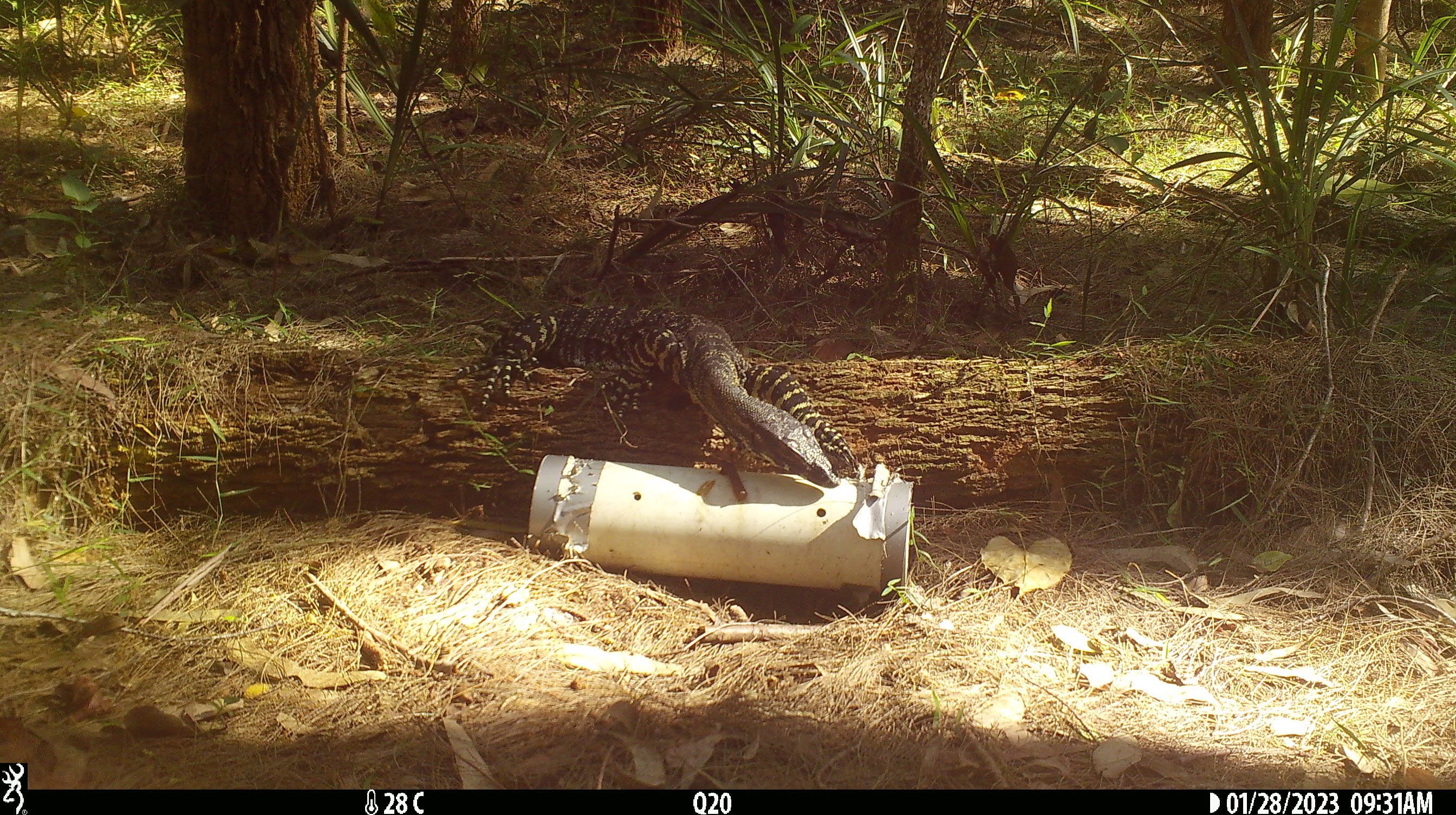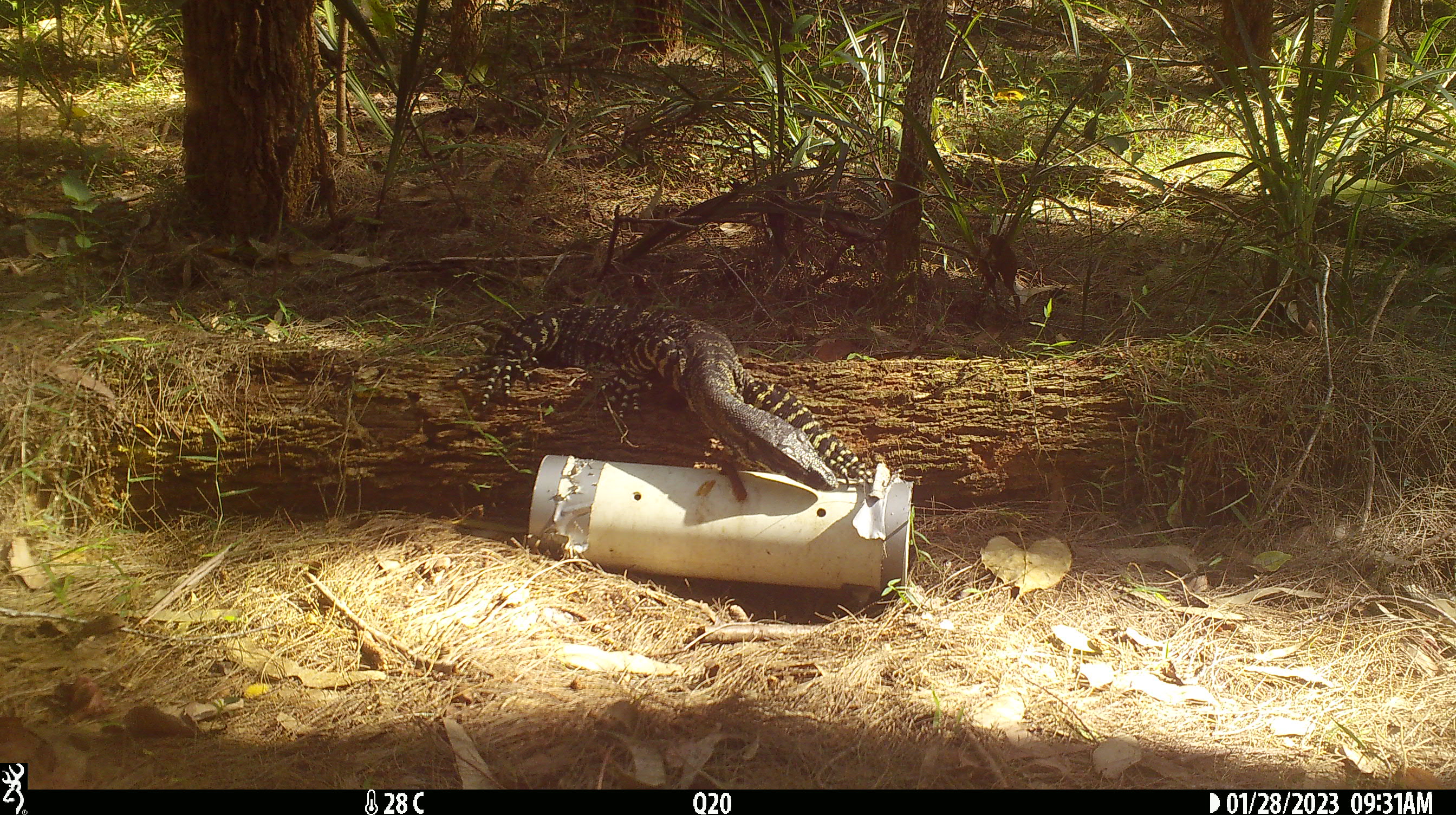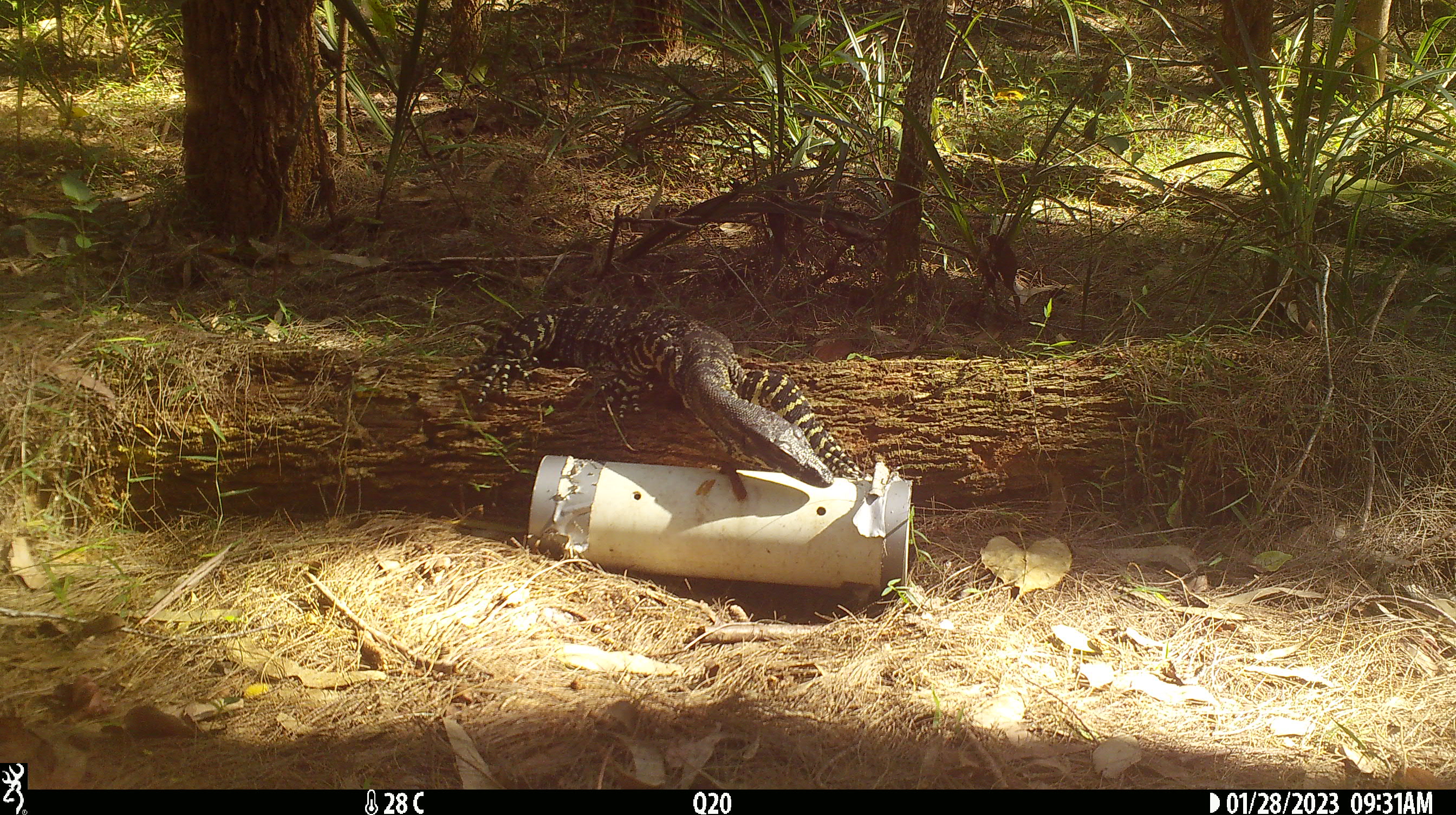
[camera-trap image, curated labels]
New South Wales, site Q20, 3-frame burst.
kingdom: Animalia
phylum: Chordata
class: Reptilia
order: Squamata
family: Varanidae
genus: Varanus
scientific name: Varanus varius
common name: lace monitor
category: goanna